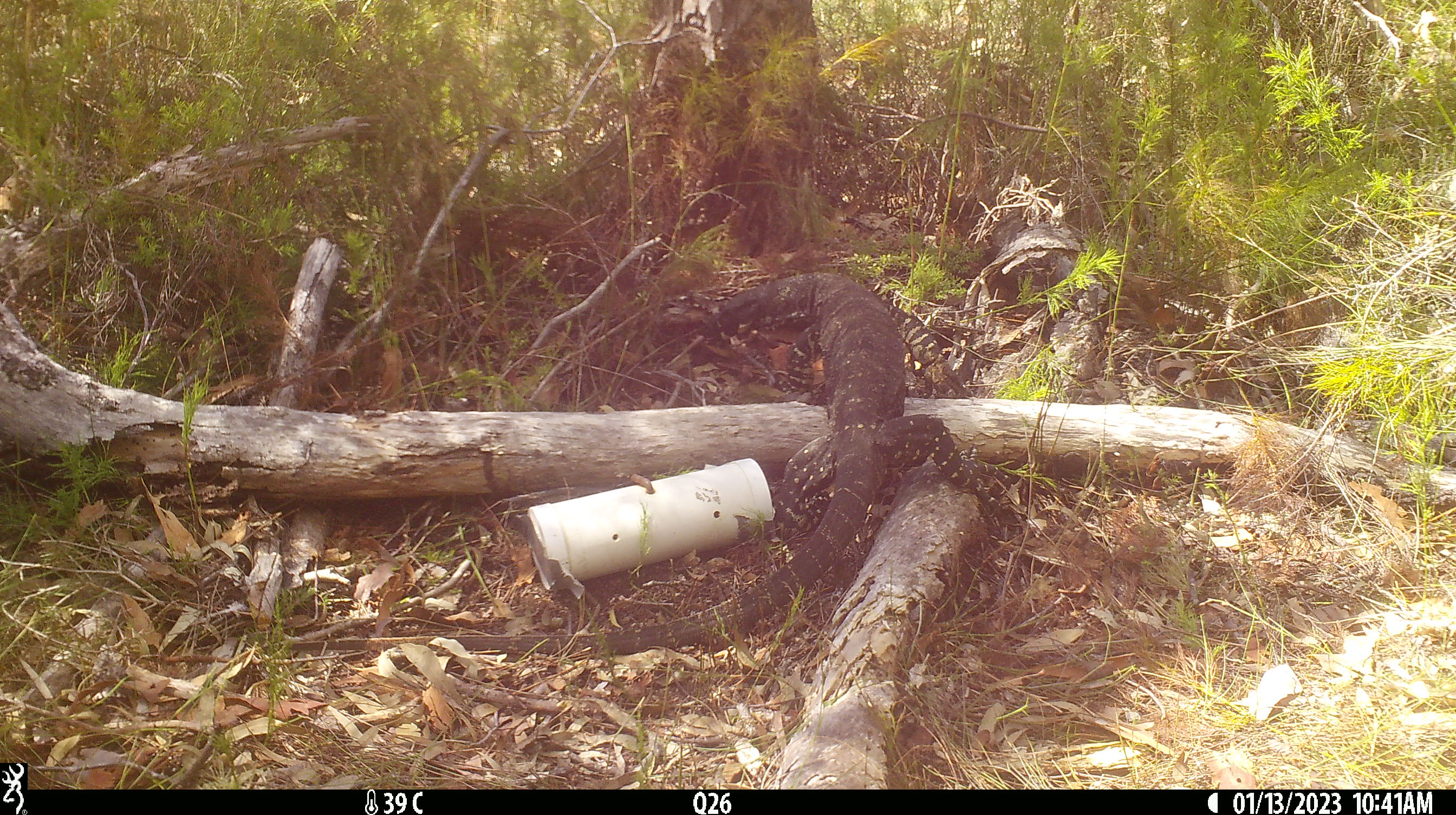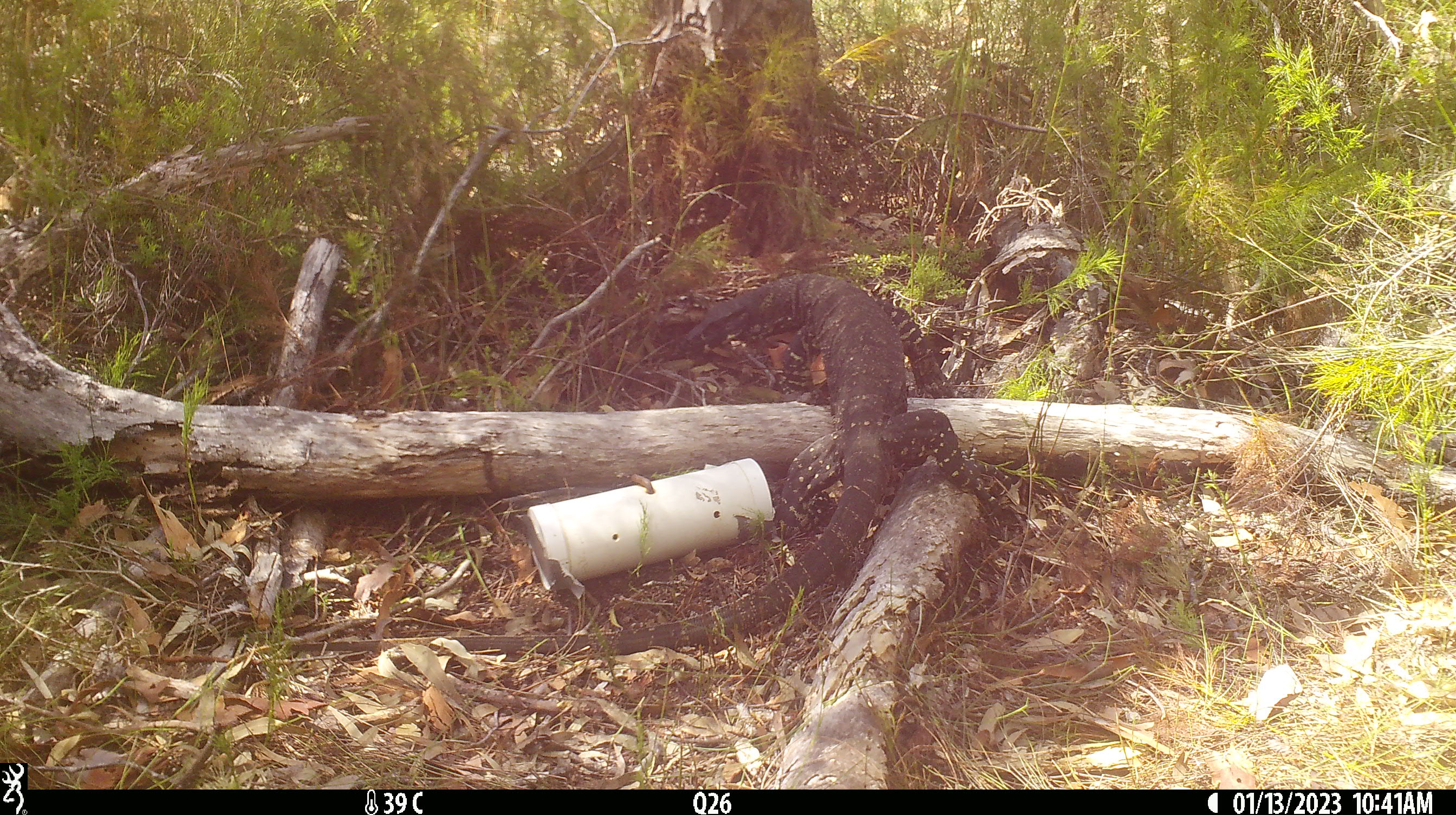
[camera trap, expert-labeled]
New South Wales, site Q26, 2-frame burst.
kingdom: Animalia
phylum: Chordata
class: Reptilia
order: Squamata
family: Varanidae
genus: Varanus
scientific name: Varanus varius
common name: lace monitor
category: goanna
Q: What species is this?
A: Goanna (lace monitor) (Varanus varius).